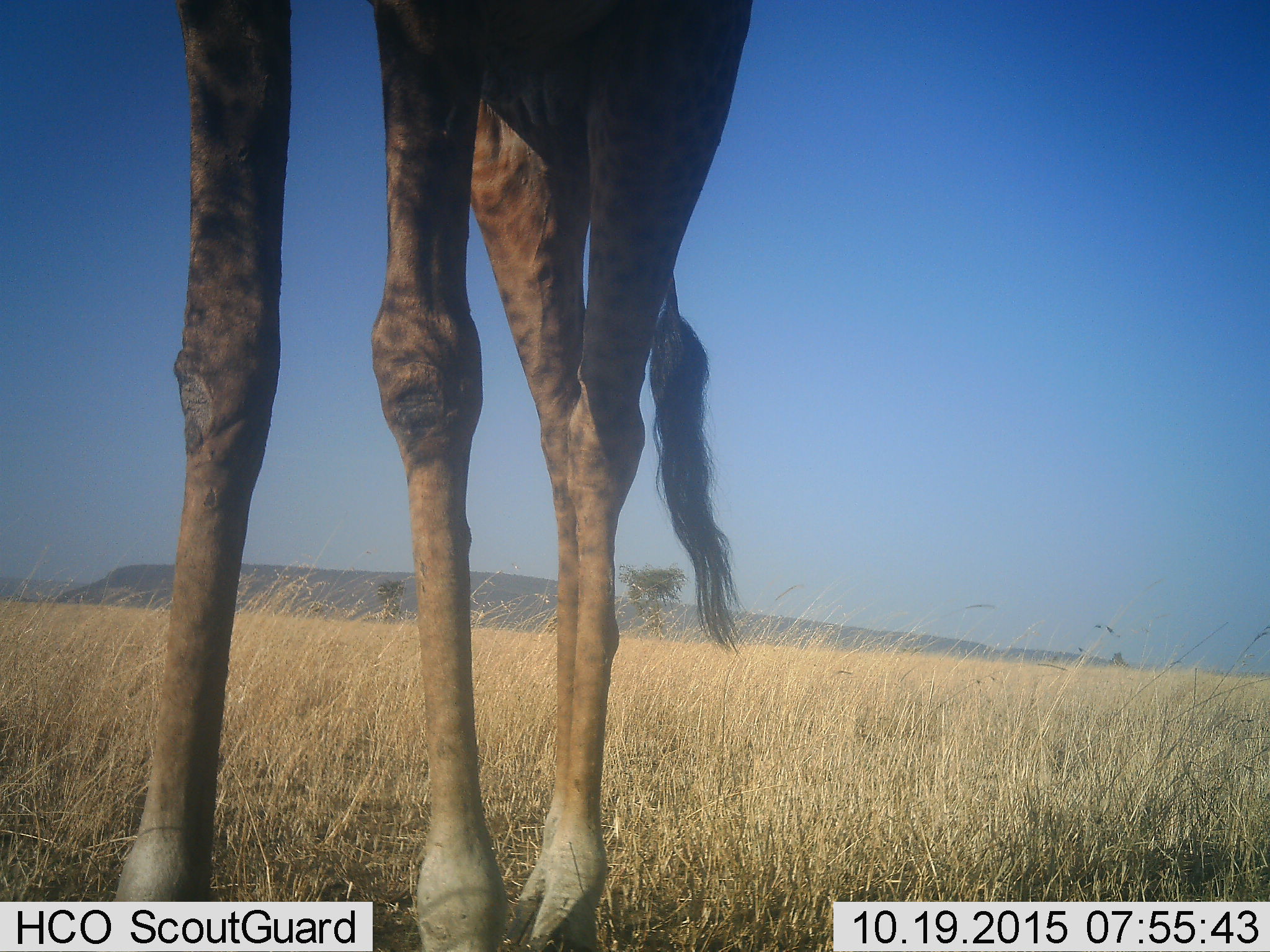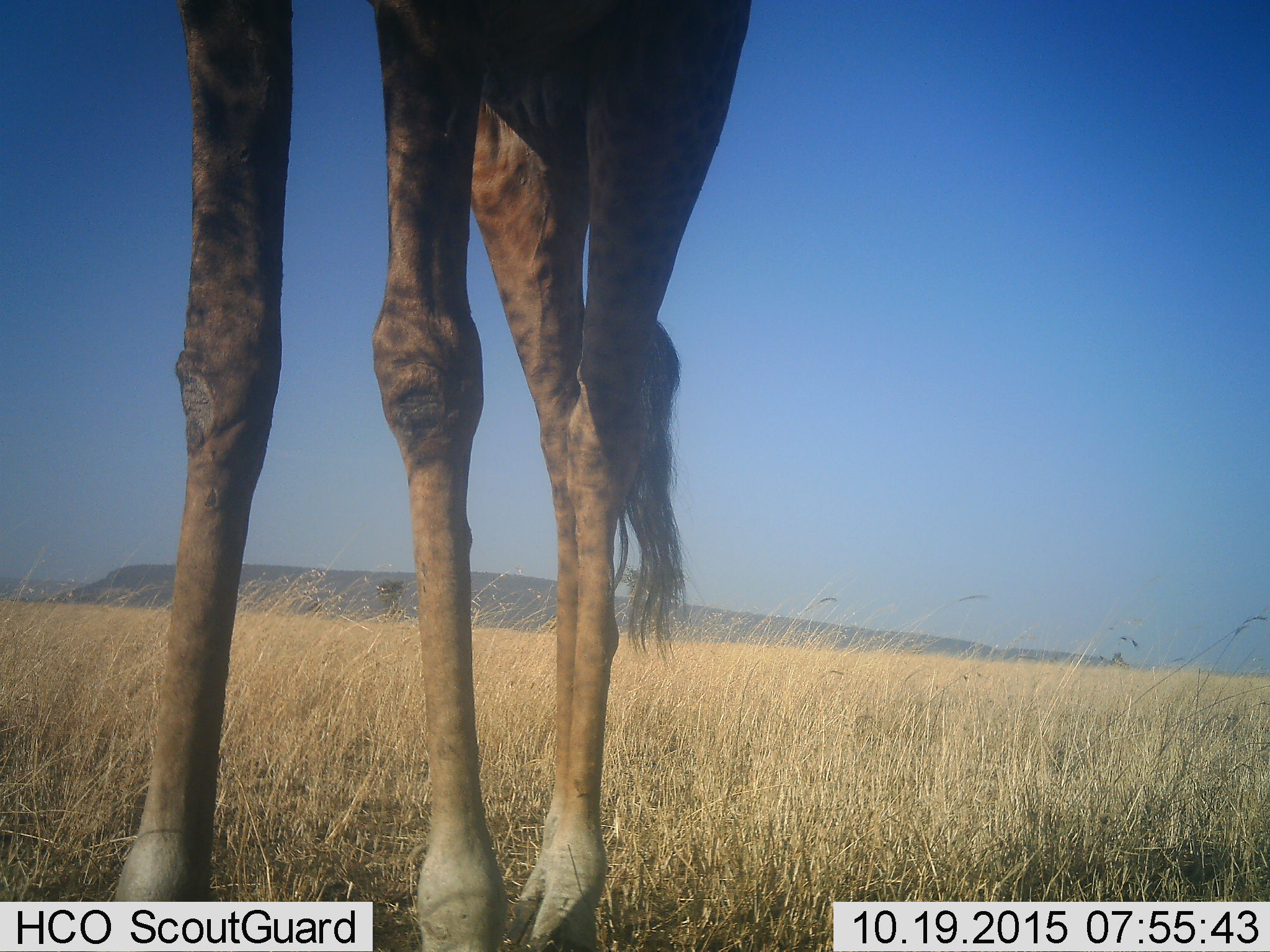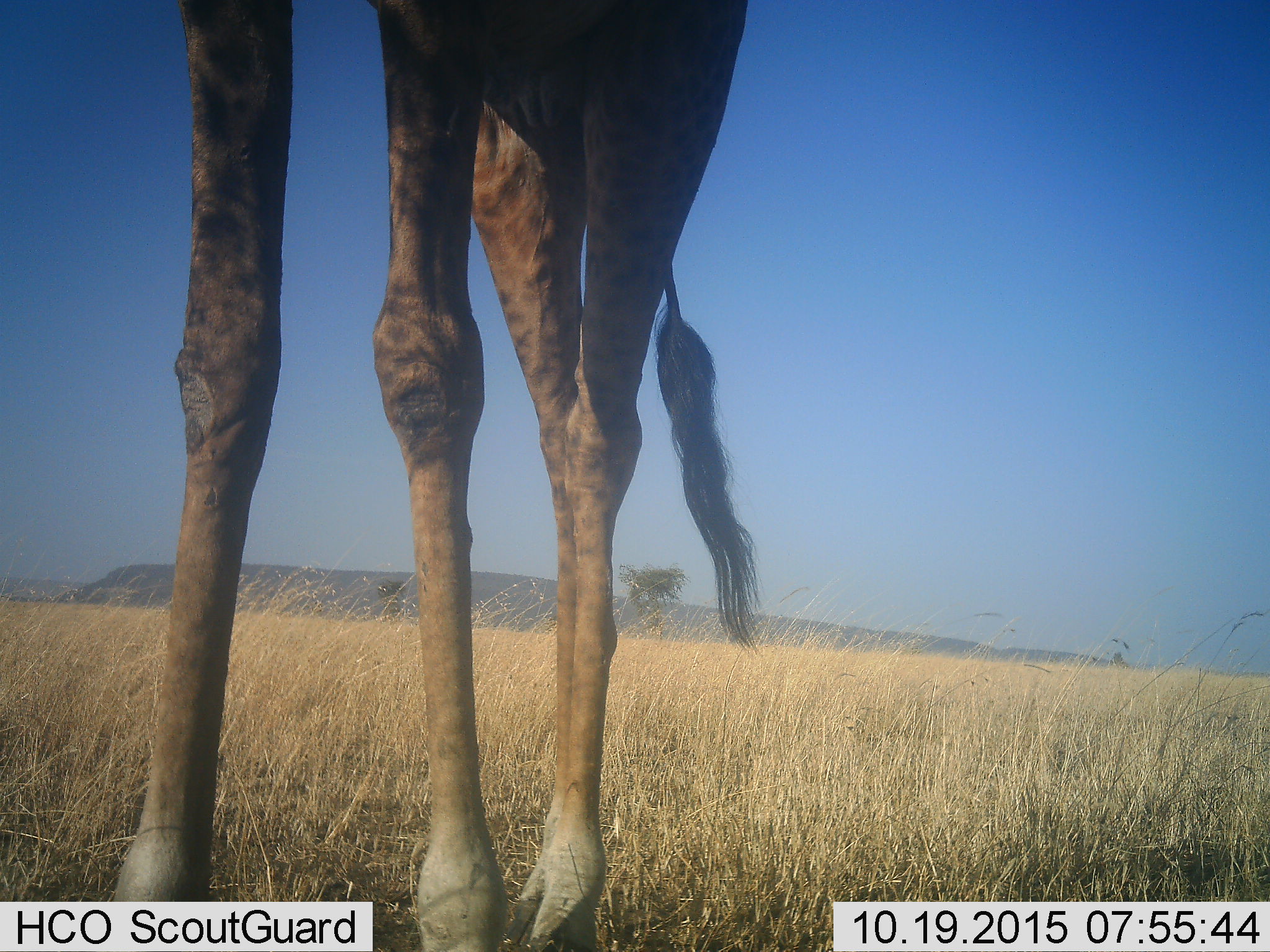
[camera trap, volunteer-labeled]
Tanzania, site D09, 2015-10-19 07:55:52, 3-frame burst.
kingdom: Animalia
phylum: Chordata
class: Mammalia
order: Artiodactyla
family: Giraffidae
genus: Giraffa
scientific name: Giraffa camelopardalis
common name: giraffe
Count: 1.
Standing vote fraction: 100%.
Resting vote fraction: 0%.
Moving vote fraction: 0%.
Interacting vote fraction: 0%.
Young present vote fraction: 0%.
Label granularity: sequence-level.